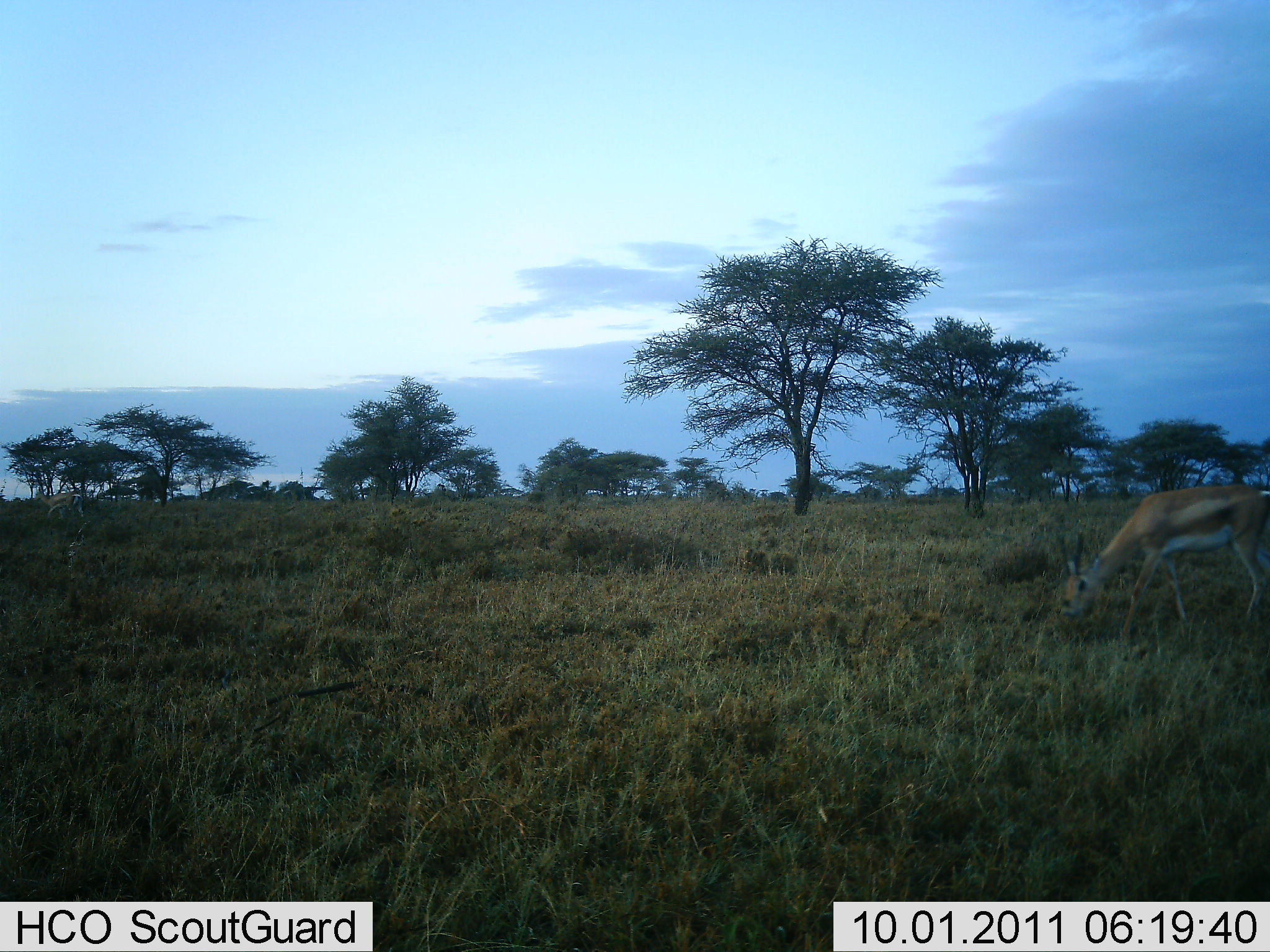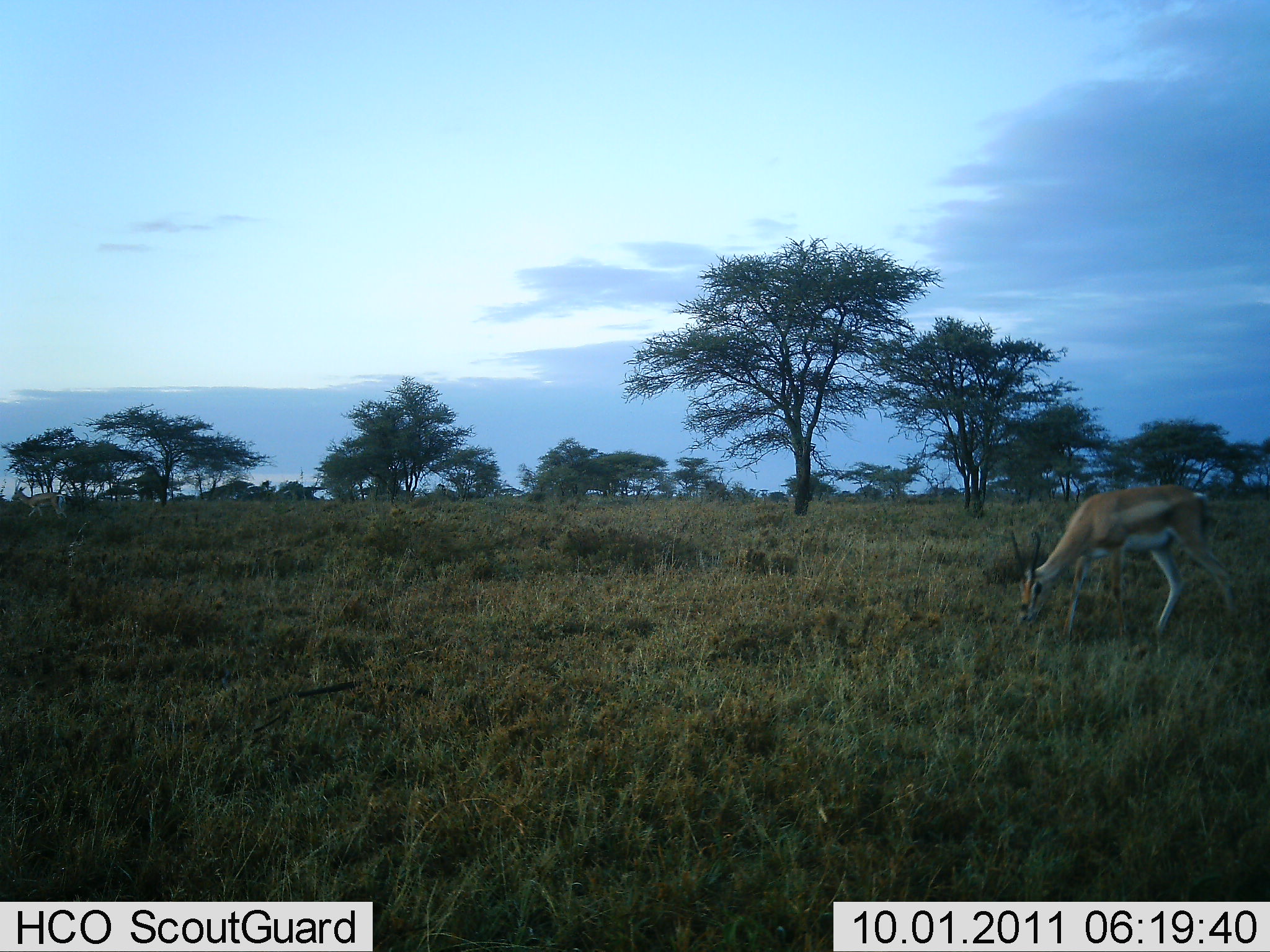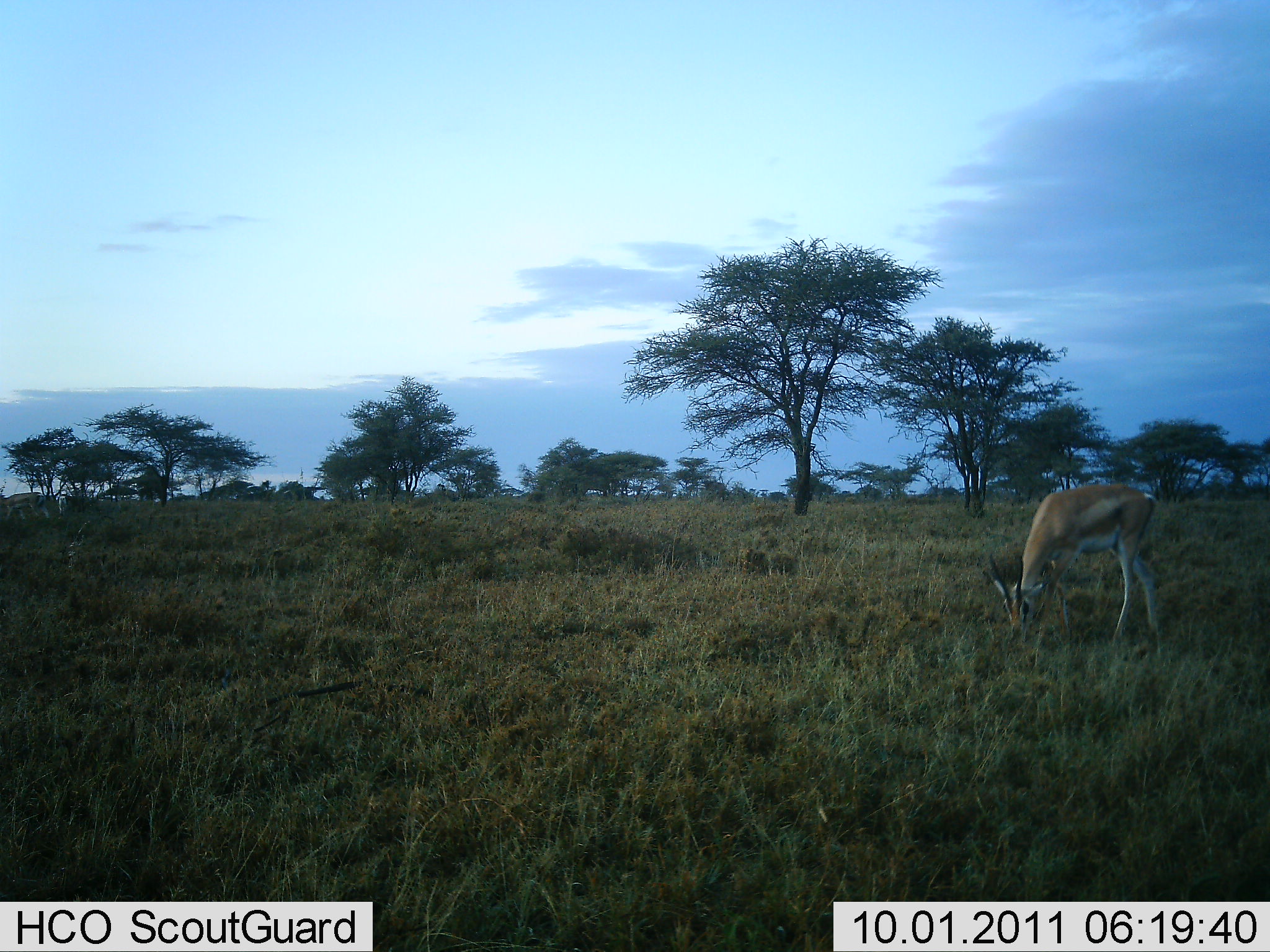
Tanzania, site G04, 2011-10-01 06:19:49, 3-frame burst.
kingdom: Animalia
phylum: Chordata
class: Mammalia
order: Artiodactyla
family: Bovidae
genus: Nanger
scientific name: Nanger granti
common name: grant's gazelle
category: gazellegrants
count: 1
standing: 25%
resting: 0%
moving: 25%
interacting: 0%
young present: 0%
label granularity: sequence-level